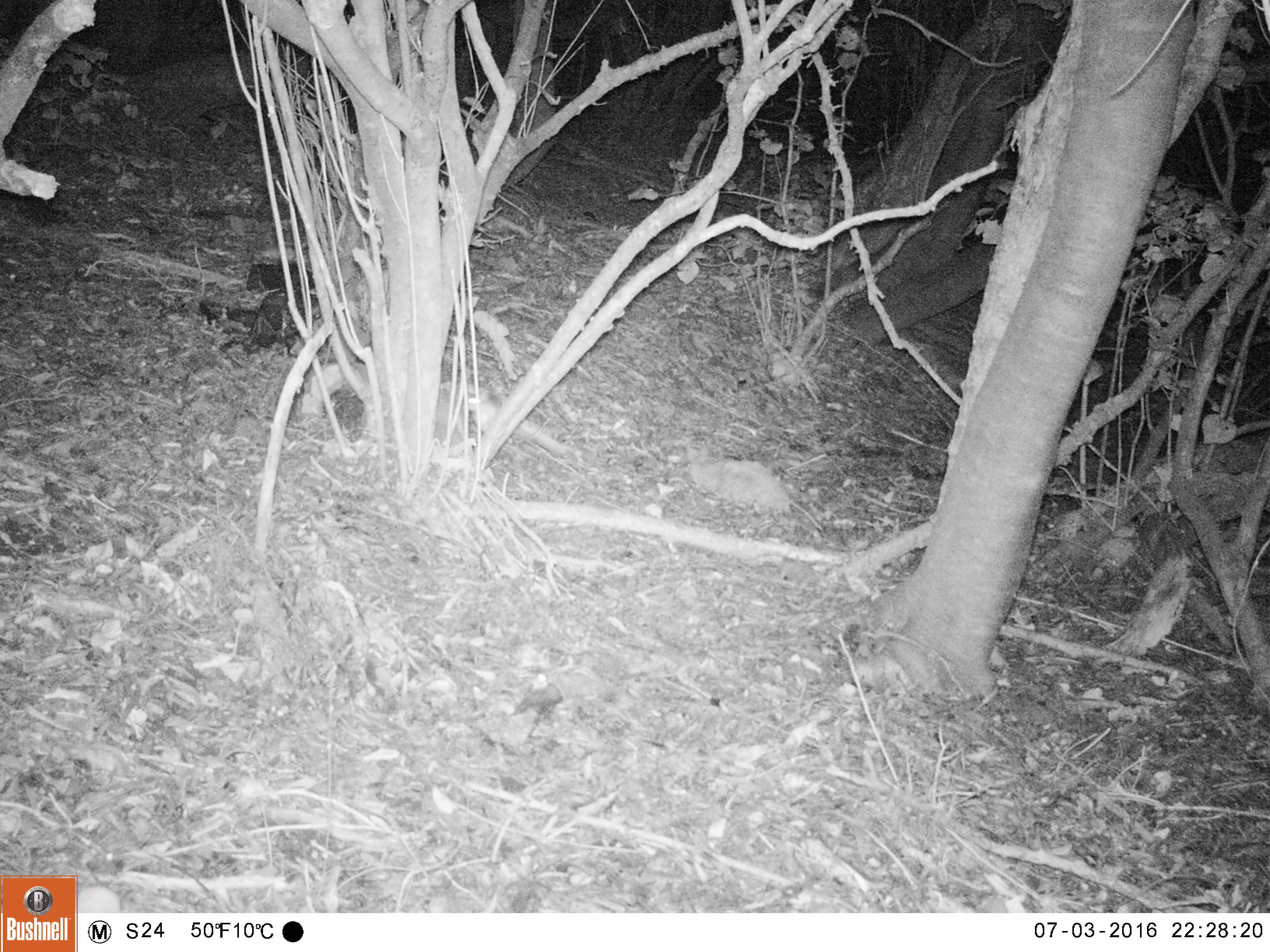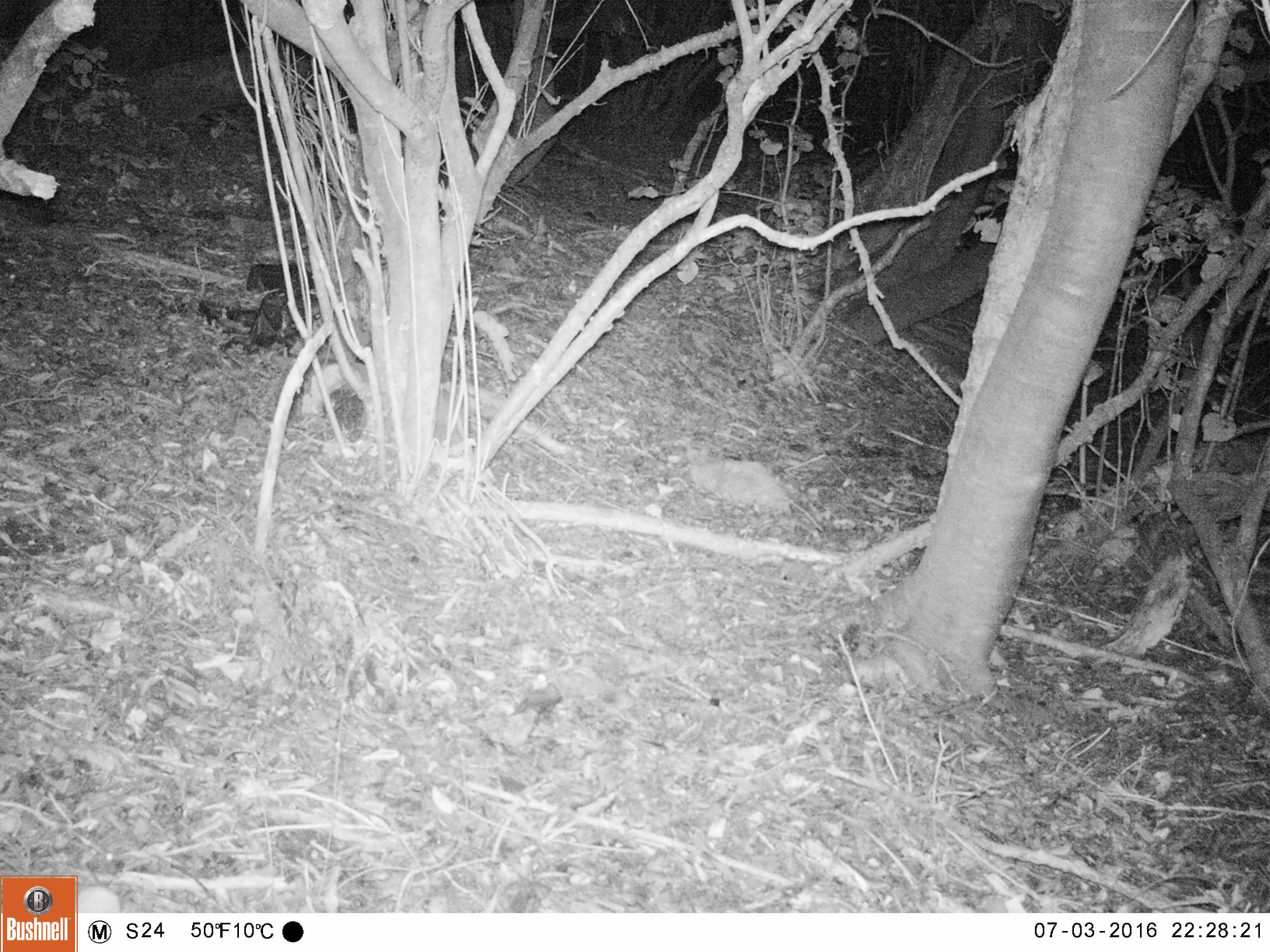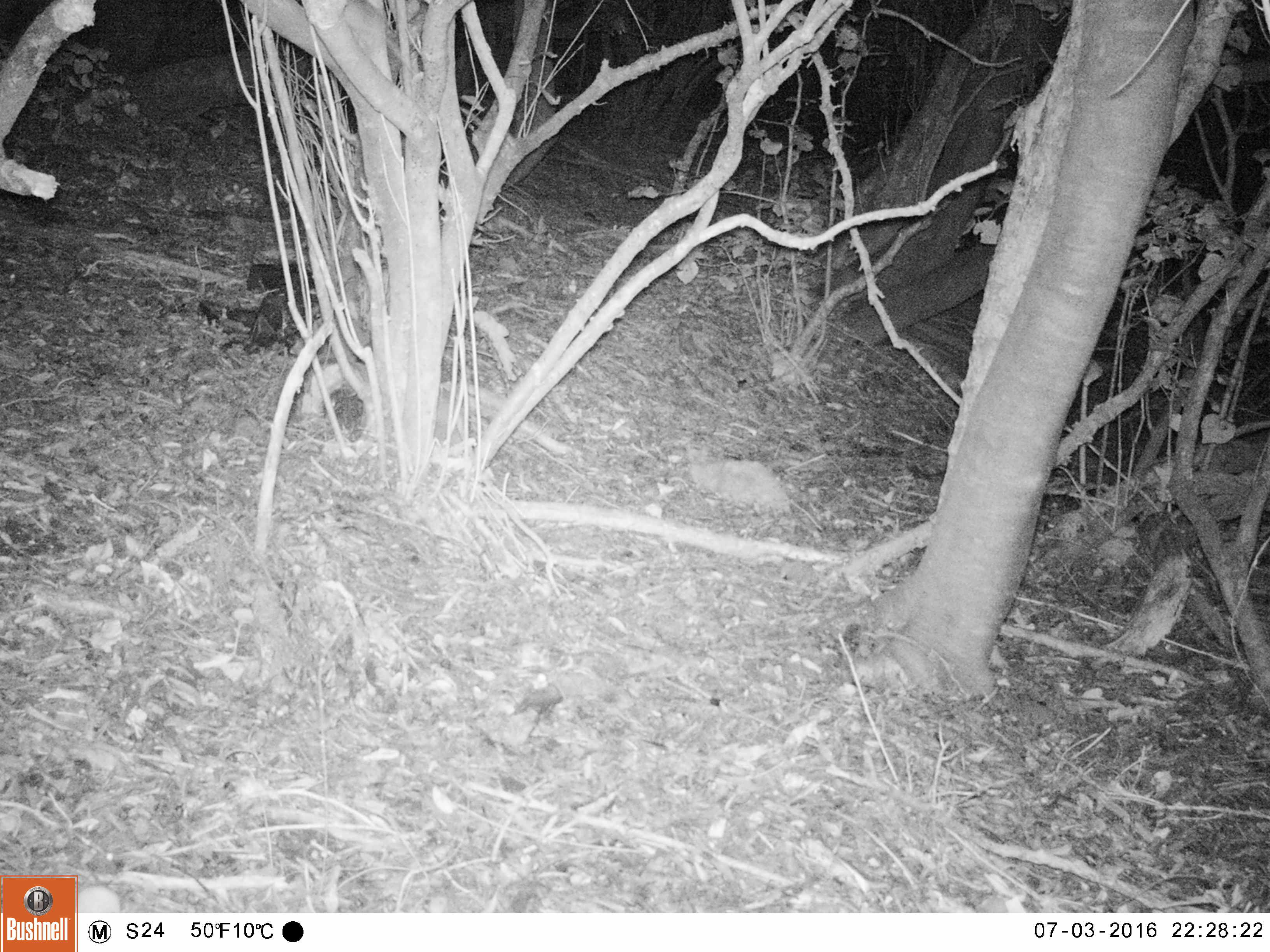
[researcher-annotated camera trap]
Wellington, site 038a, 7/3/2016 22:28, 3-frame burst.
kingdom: Animalia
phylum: Chordata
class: Mammalia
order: Rodentia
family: Muridae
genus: Rattus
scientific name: Rattus rattus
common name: ship rat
Ship rat (Rattus rattus).